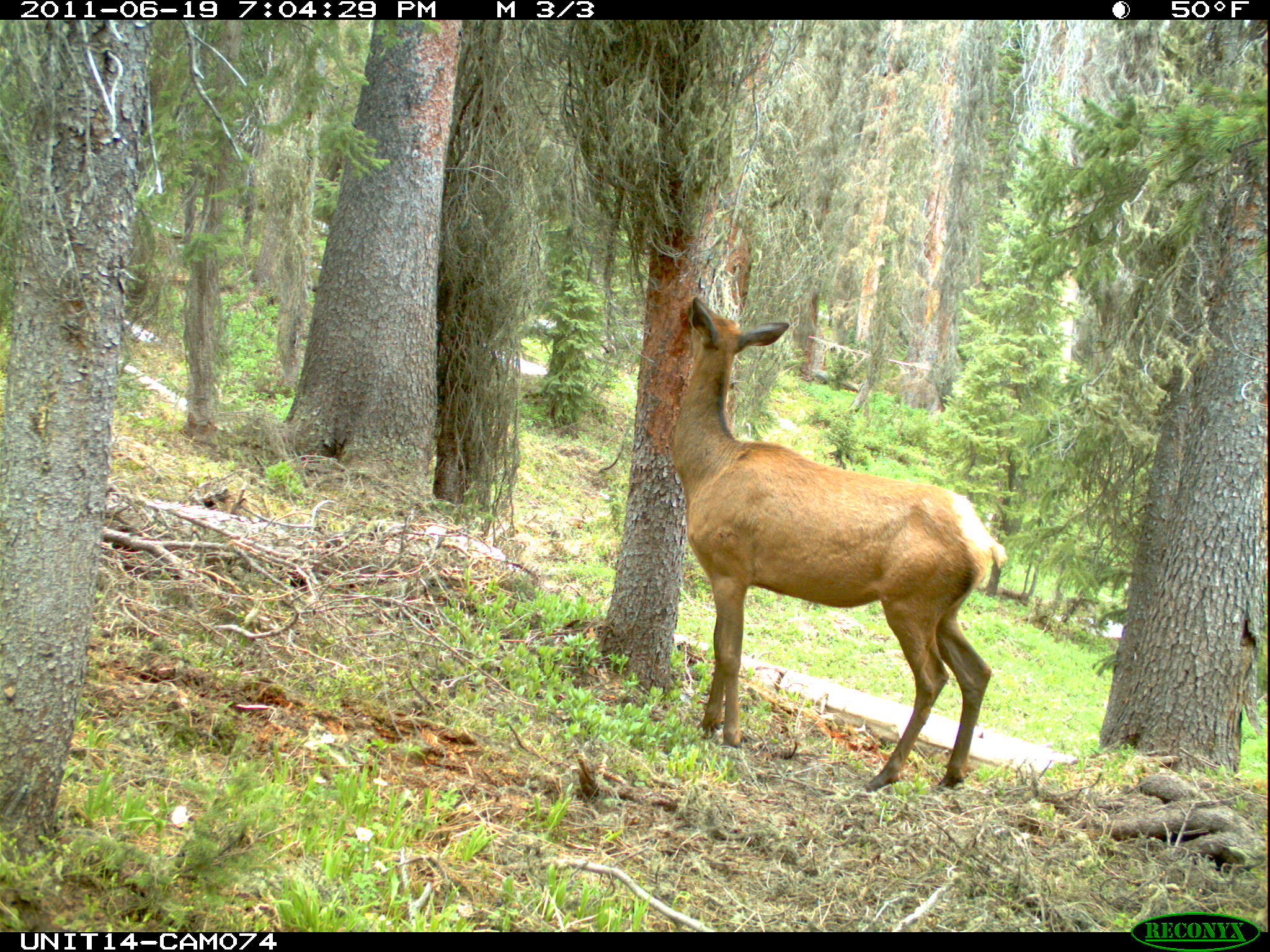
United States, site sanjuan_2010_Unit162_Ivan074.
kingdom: Animalia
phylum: Chordata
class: Mammalia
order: Artiodactyla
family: Cervidae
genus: Cervus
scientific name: Cervus elaphus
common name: red deer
Cervus elaphus (red deer).